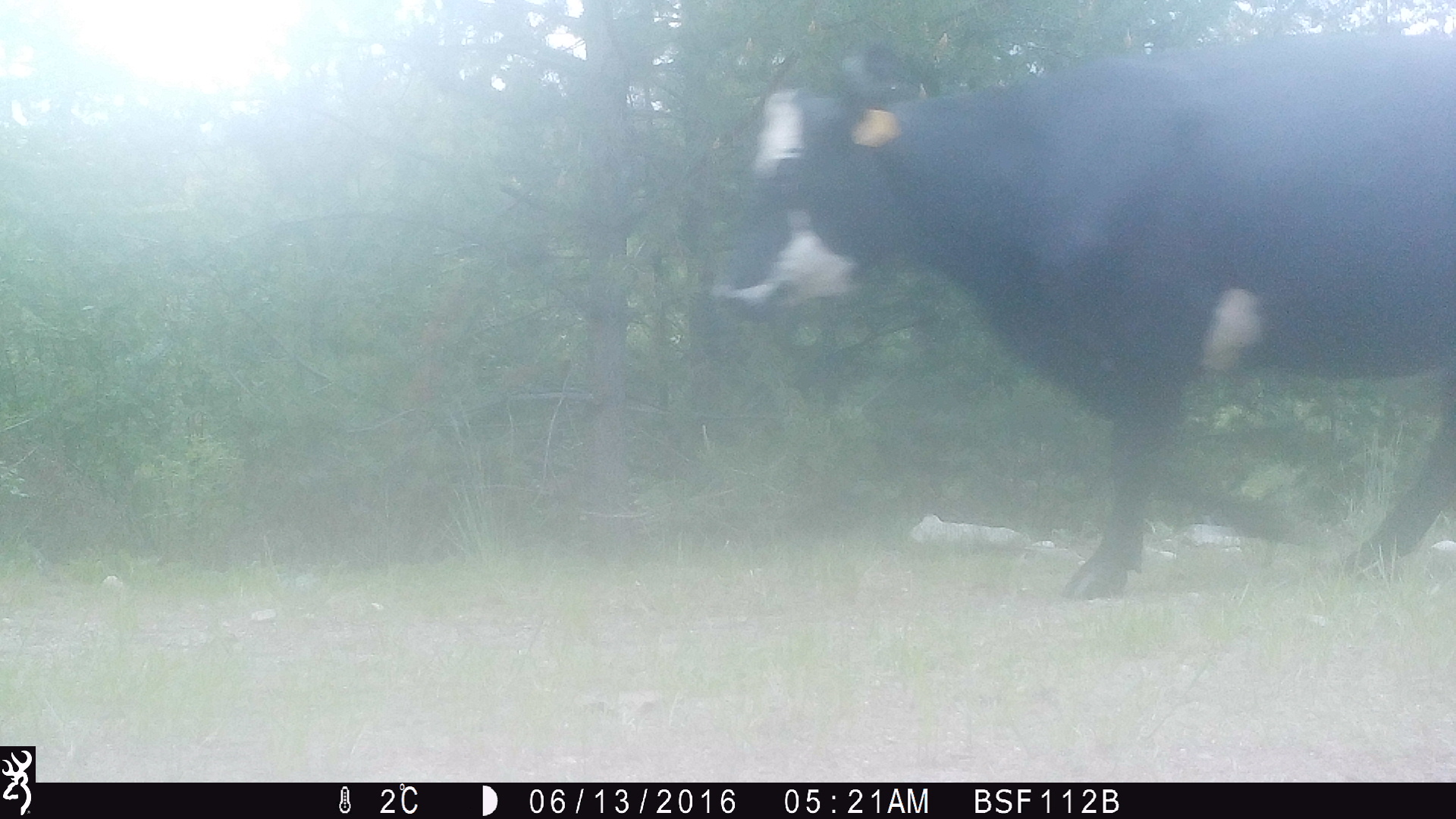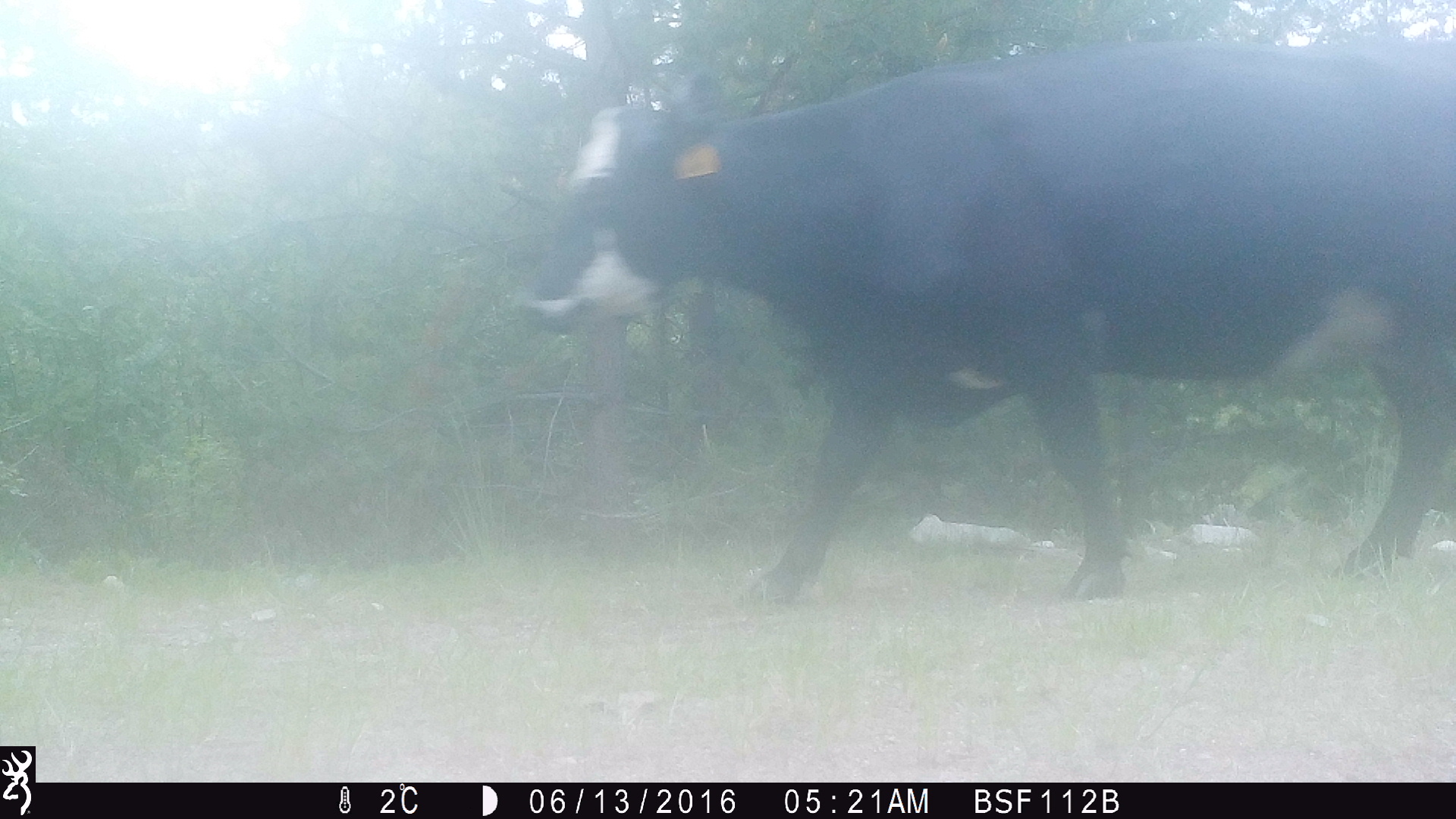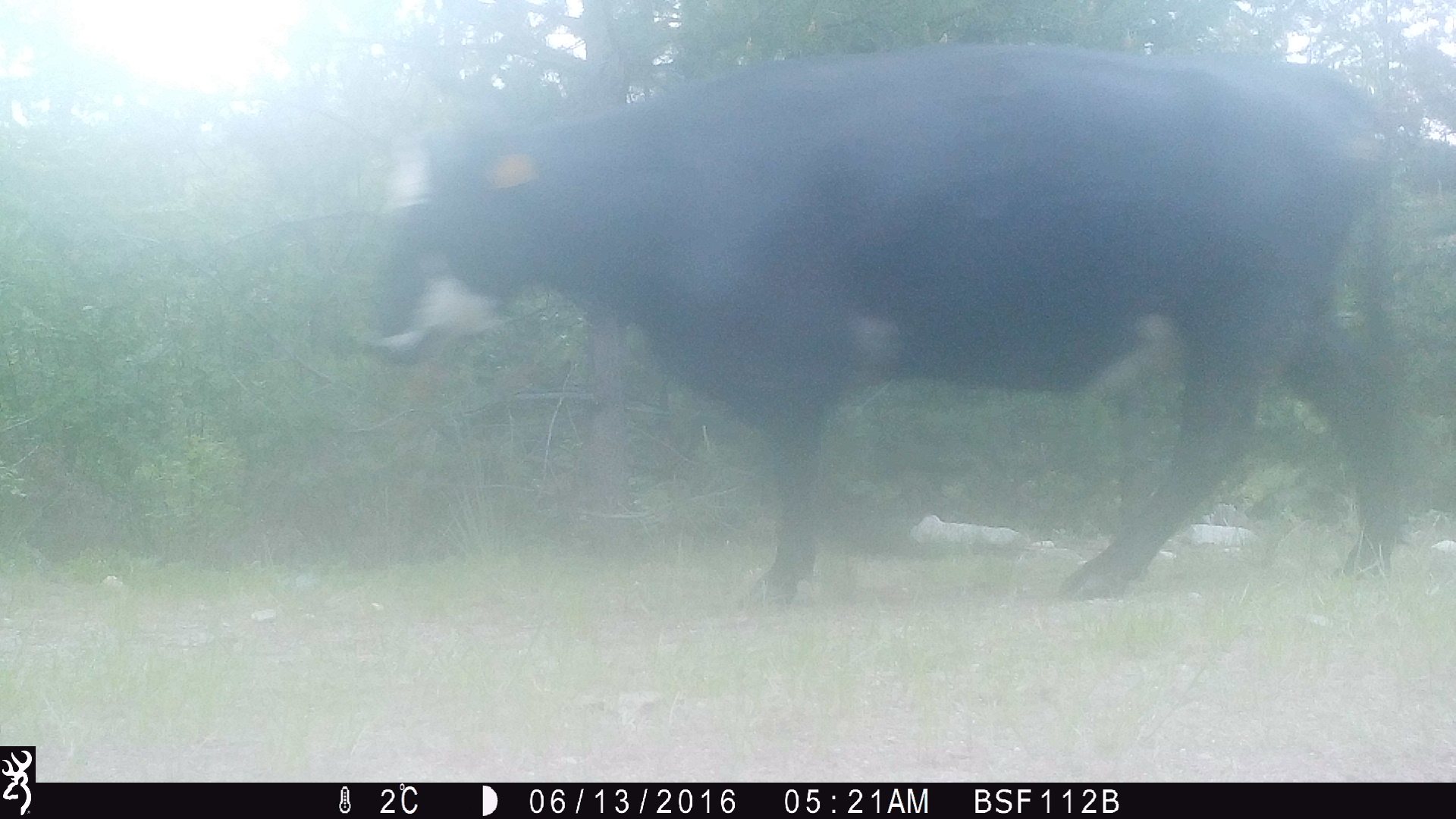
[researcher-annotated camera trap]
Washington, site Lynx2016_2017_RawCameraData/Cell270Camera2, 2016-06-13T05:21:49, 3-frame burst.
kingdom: Animalia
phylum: Chordata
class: Mammalia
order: Artiodactyla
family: Bovidae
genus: Bos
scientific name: Bos taurus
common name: domestic cattle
Domestic cattle (Bos taurus). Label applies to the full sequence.